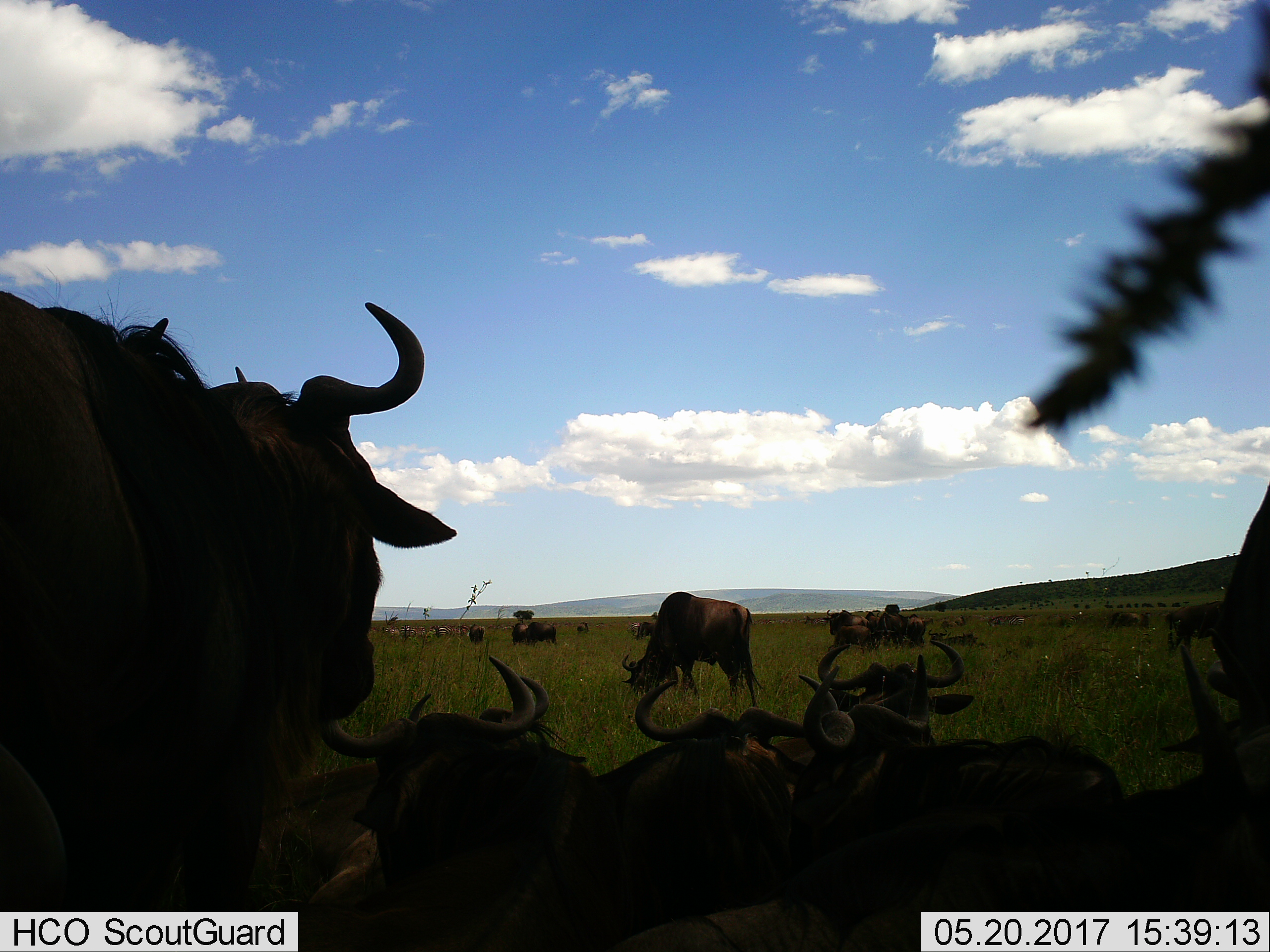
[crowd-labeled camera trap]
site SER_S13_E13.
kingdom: Animalia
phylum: Chordata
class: Mammalia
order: Artiodactyla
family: Bovidae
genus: Connochaetes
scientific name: Connochaetes taurinus taurinus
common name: blue wildebeest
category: wildebeestblue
Wildebeestblue (blue wildebeest) (Connochaetes taurinus taurinus), count 11-50. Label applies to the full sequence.